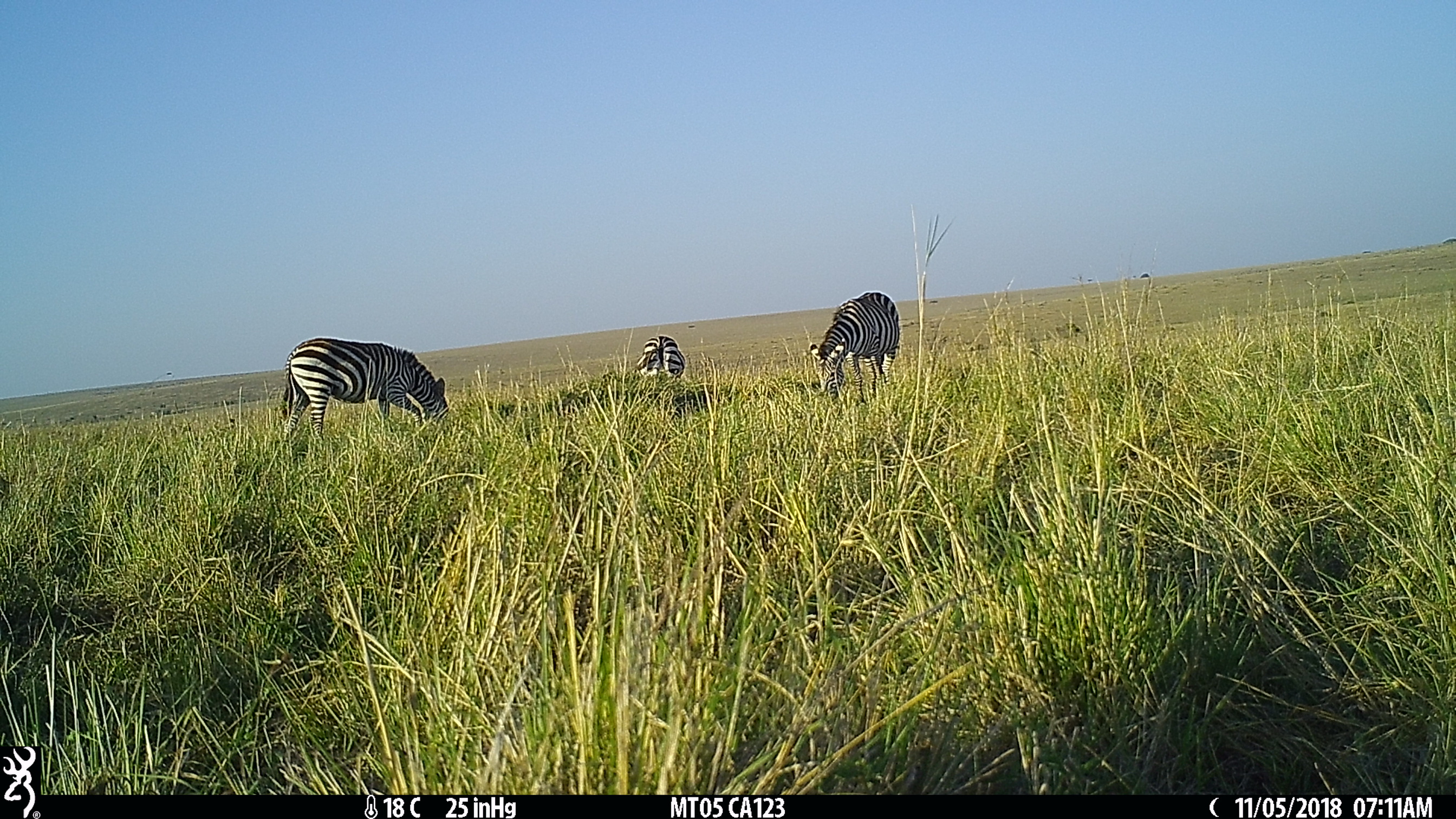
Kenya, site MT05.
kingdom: Animalia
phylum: Chordata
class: Mammalia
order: Perissodactyla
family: Equidae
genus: Equus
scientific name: Equus quagga burchellii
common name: burchell's zebra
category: zebra